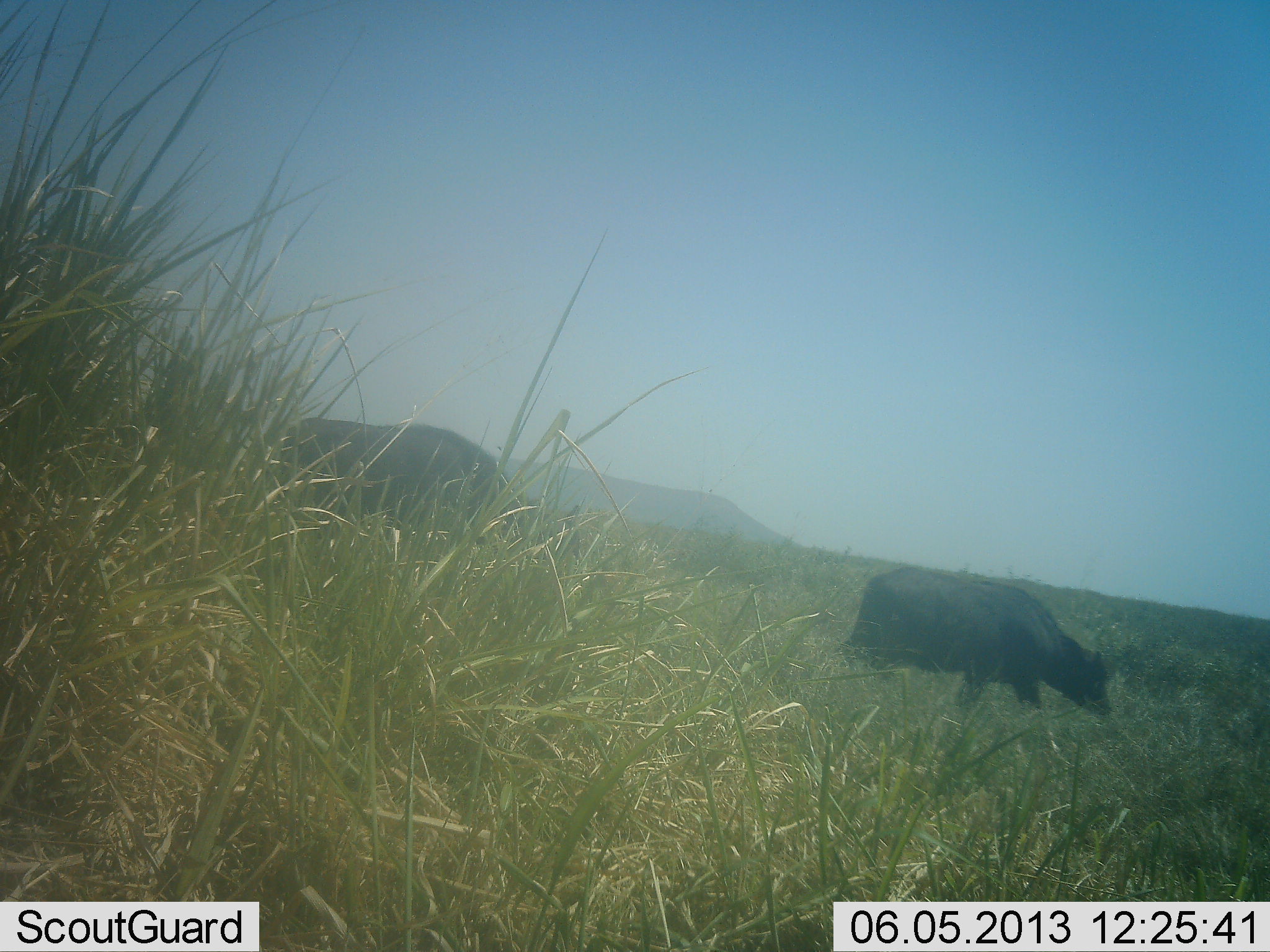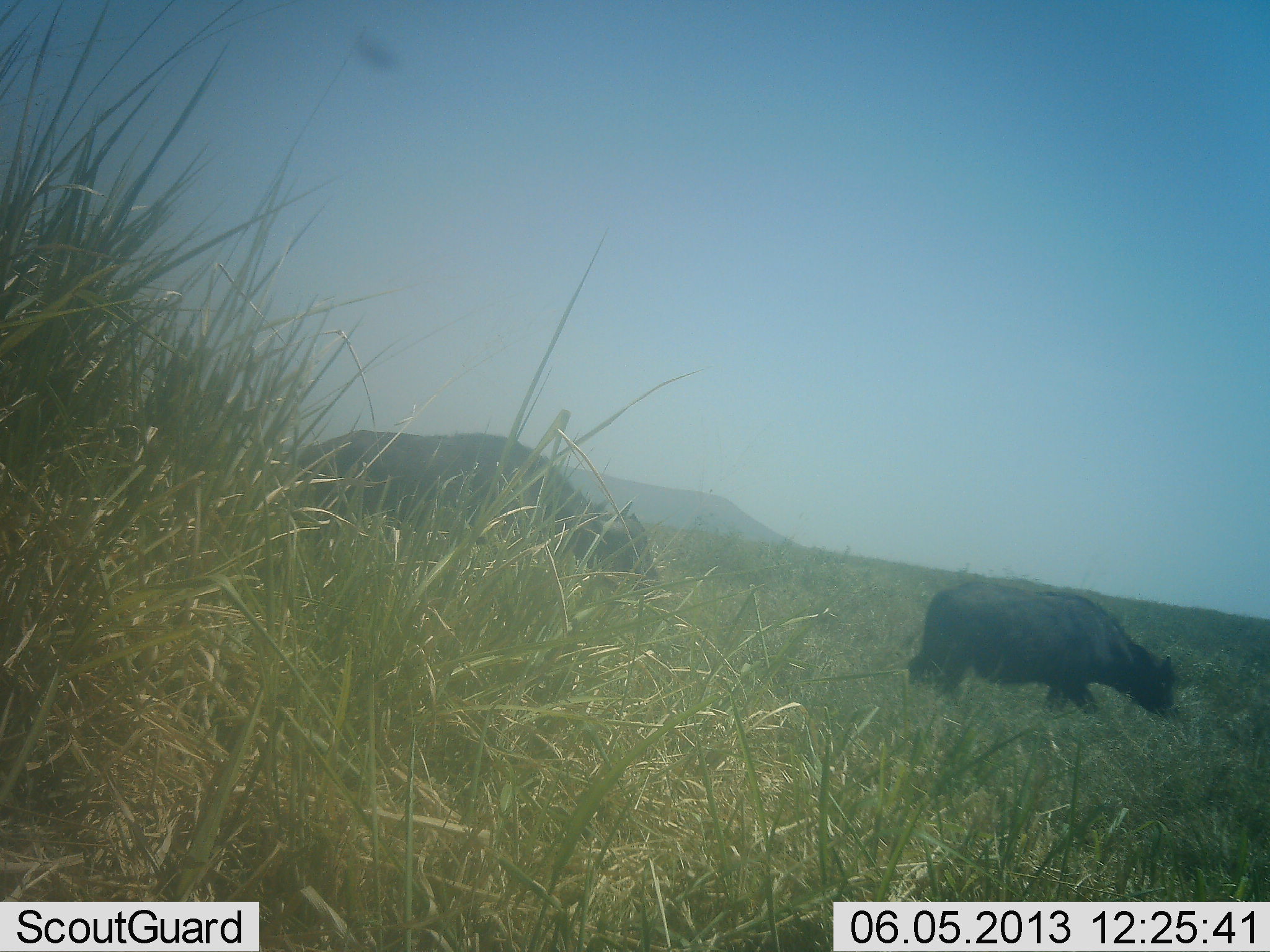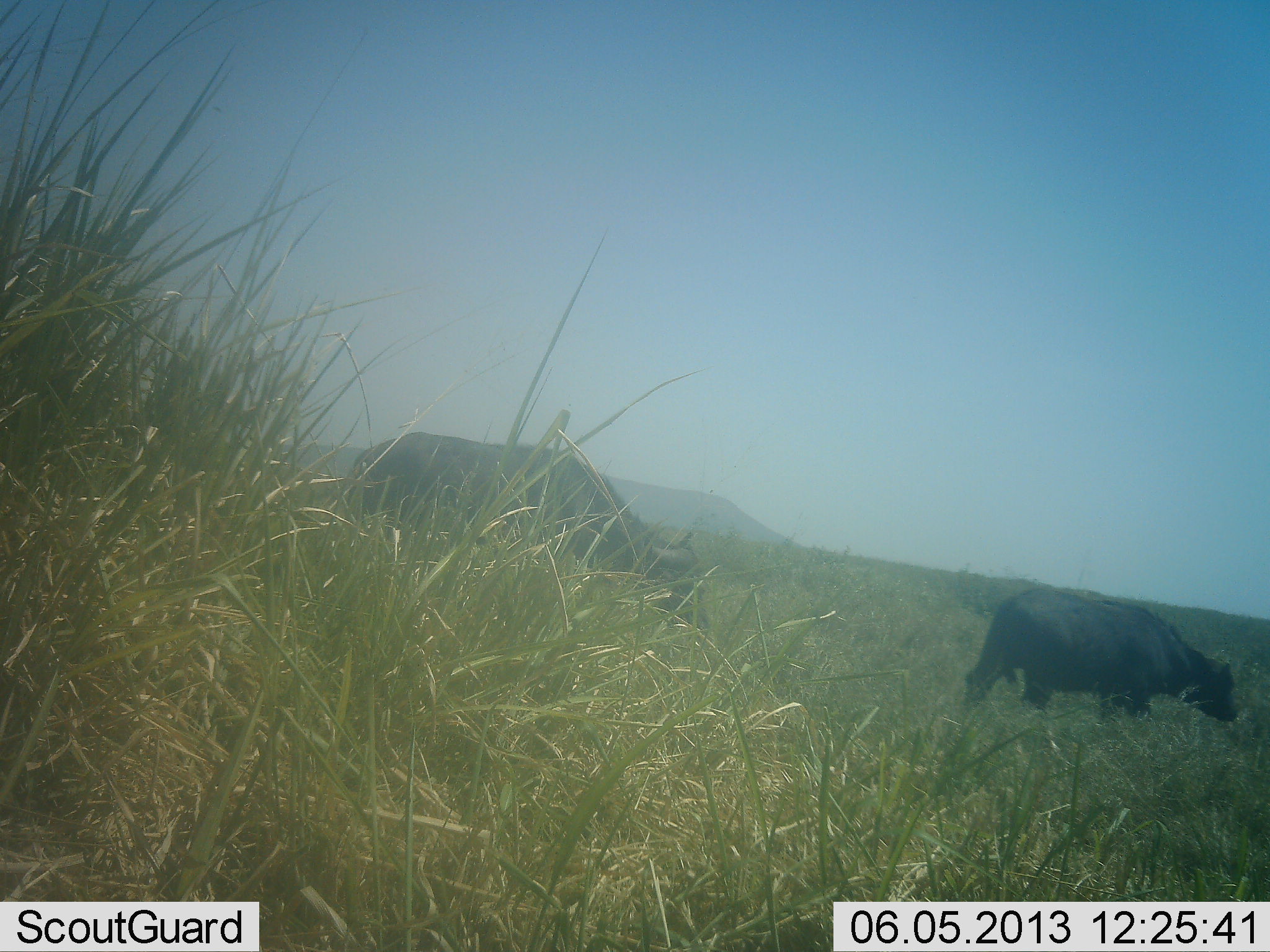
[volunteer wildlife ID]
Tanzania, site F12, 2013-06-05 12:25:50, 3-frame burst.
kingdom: Animalia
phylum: Chordata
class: Mammalia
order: Artiodactyla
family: Bovidae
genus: Syncerus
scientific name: Syncerus caffer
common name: cape buffalo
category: buffalo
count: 2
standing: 0%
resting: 0%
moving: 100%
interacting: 0%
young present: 50%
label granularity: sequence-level